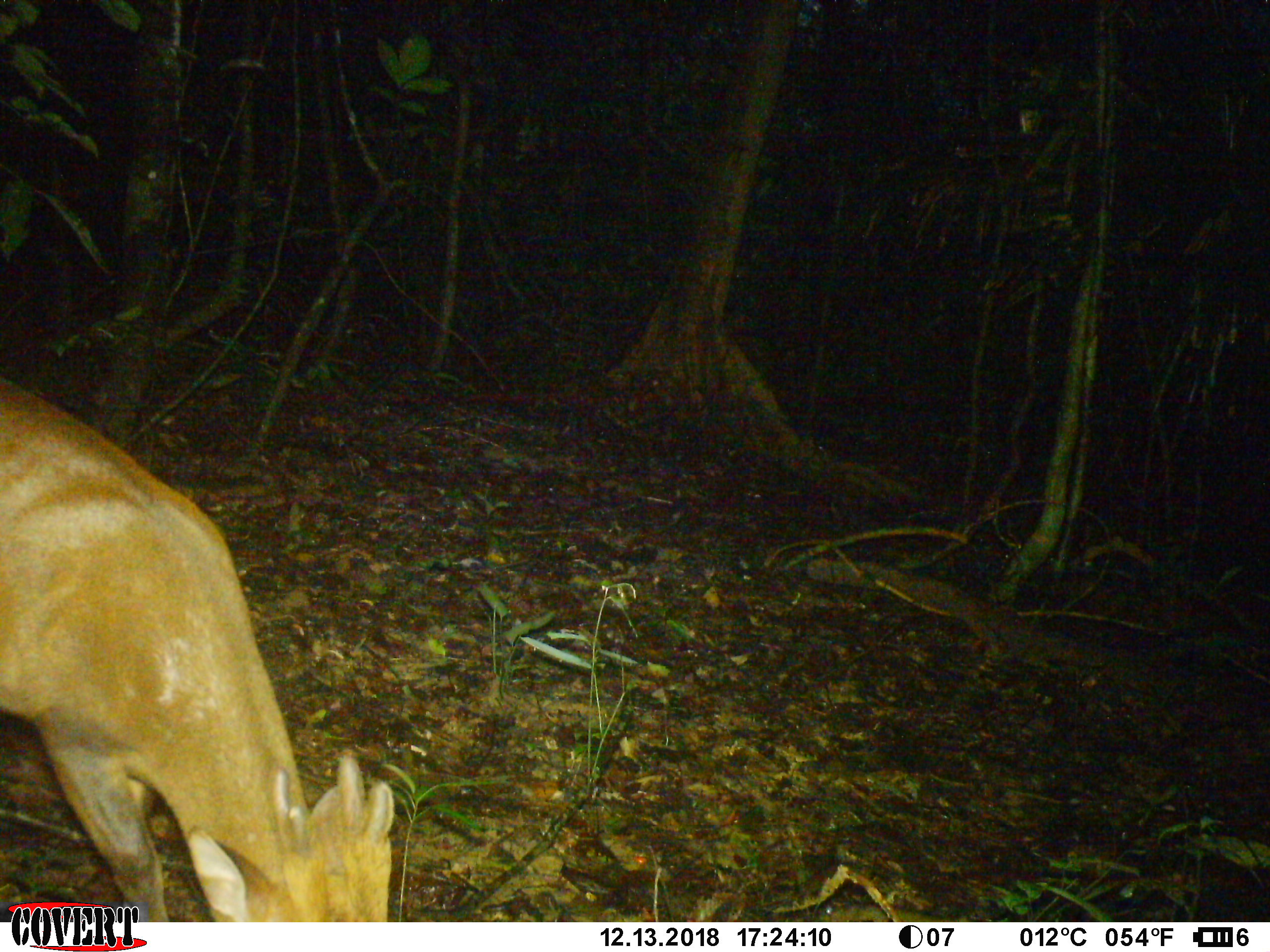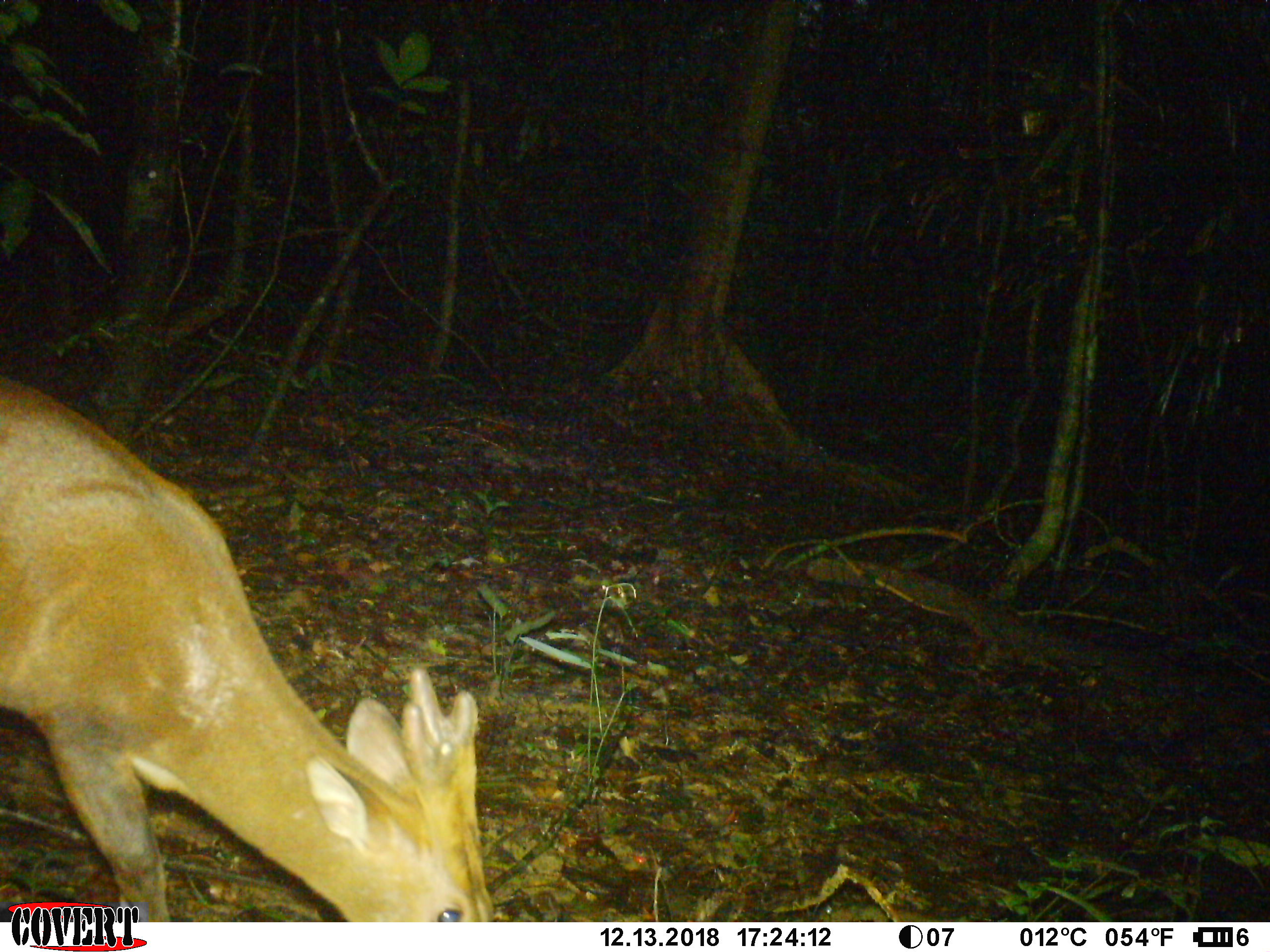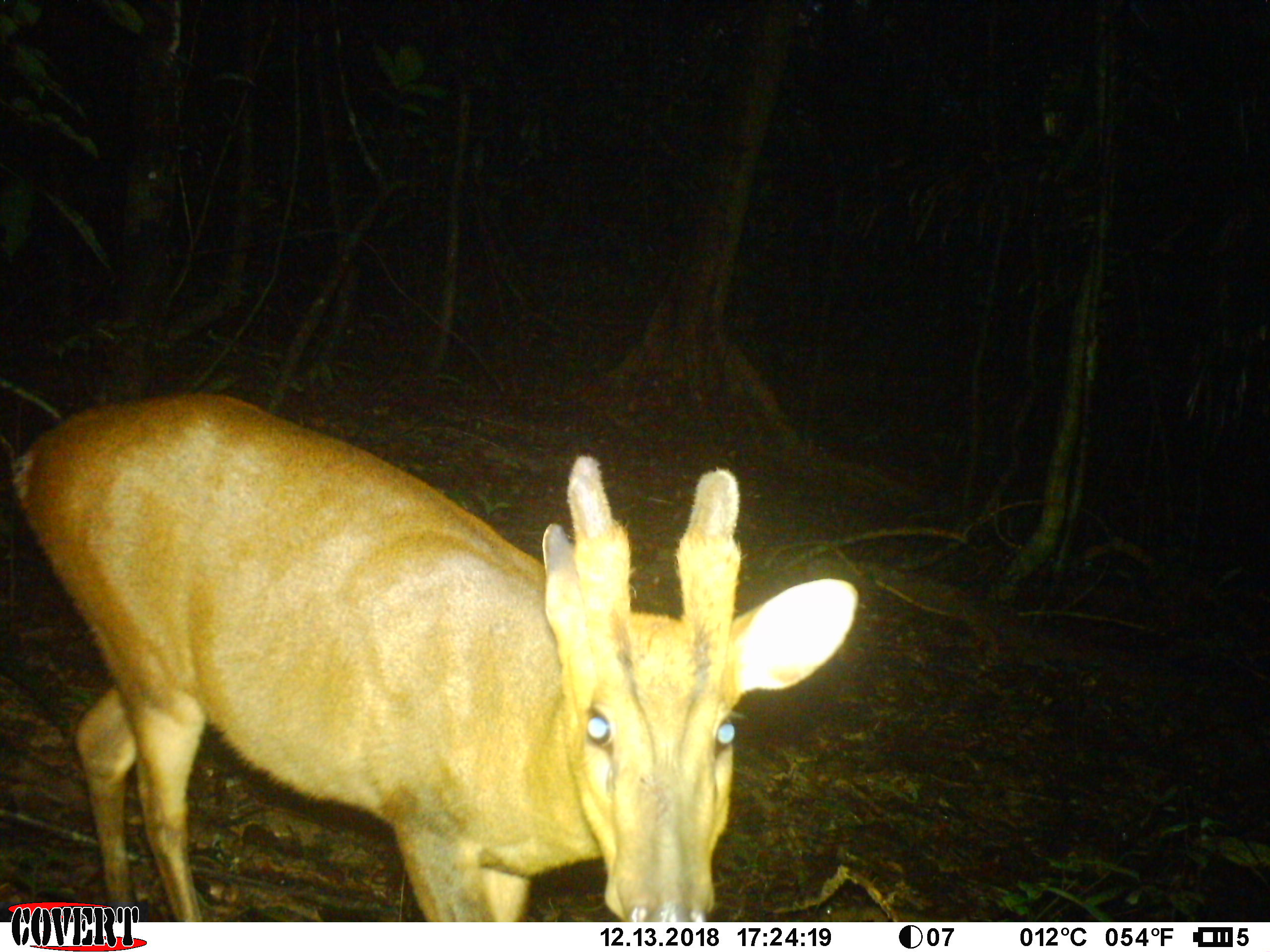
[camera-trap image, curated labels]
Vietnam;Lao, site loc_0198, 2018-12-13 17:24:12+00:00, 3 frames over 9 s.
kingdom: Animalia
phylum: Chordata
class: Mammalia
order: Artiodactyla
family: Cervidae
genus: Muntiacus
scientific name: Muntiacus vuquangensis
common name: large-antlered muntjac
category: large antlered muntjac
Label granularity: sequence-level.